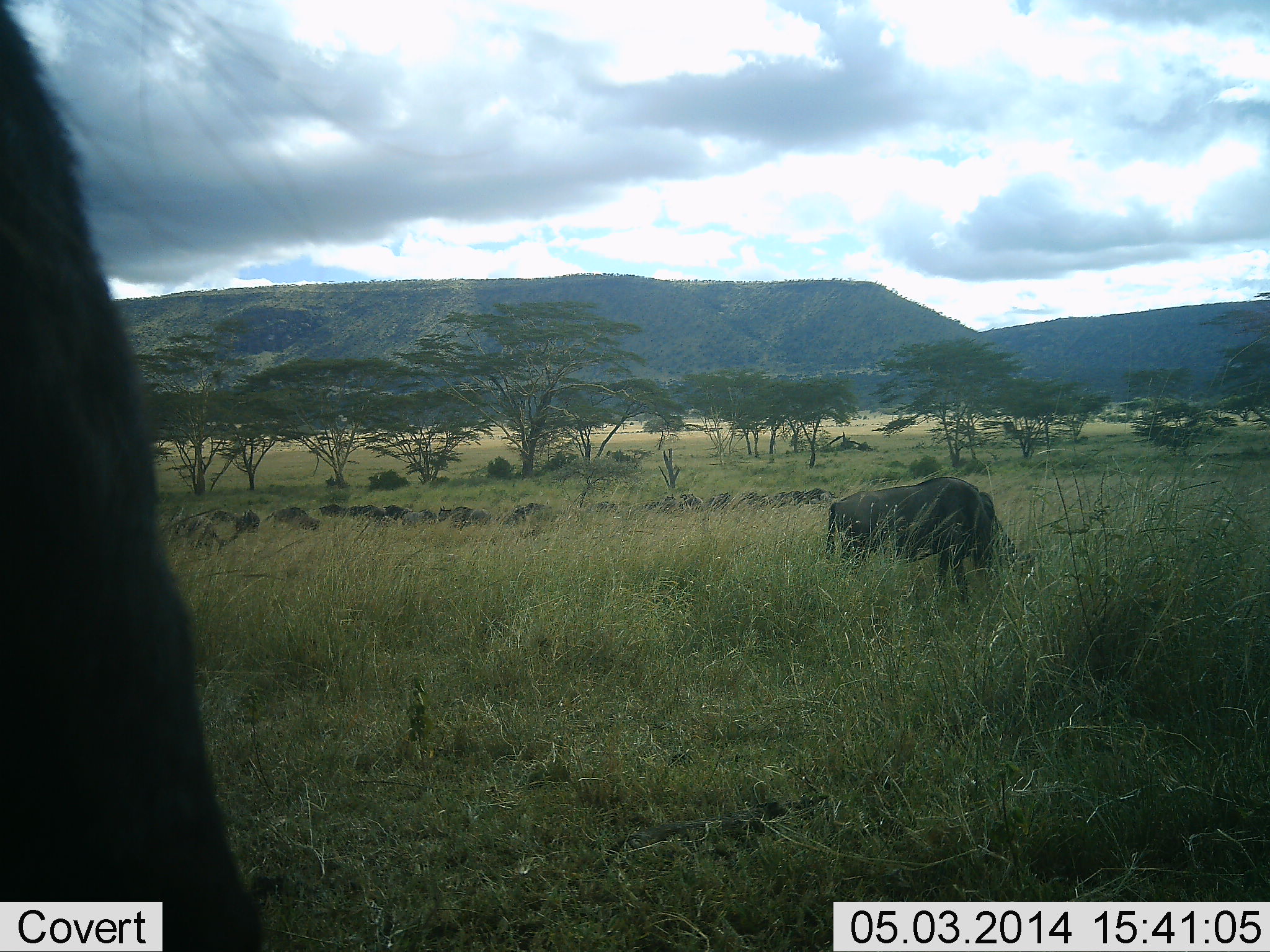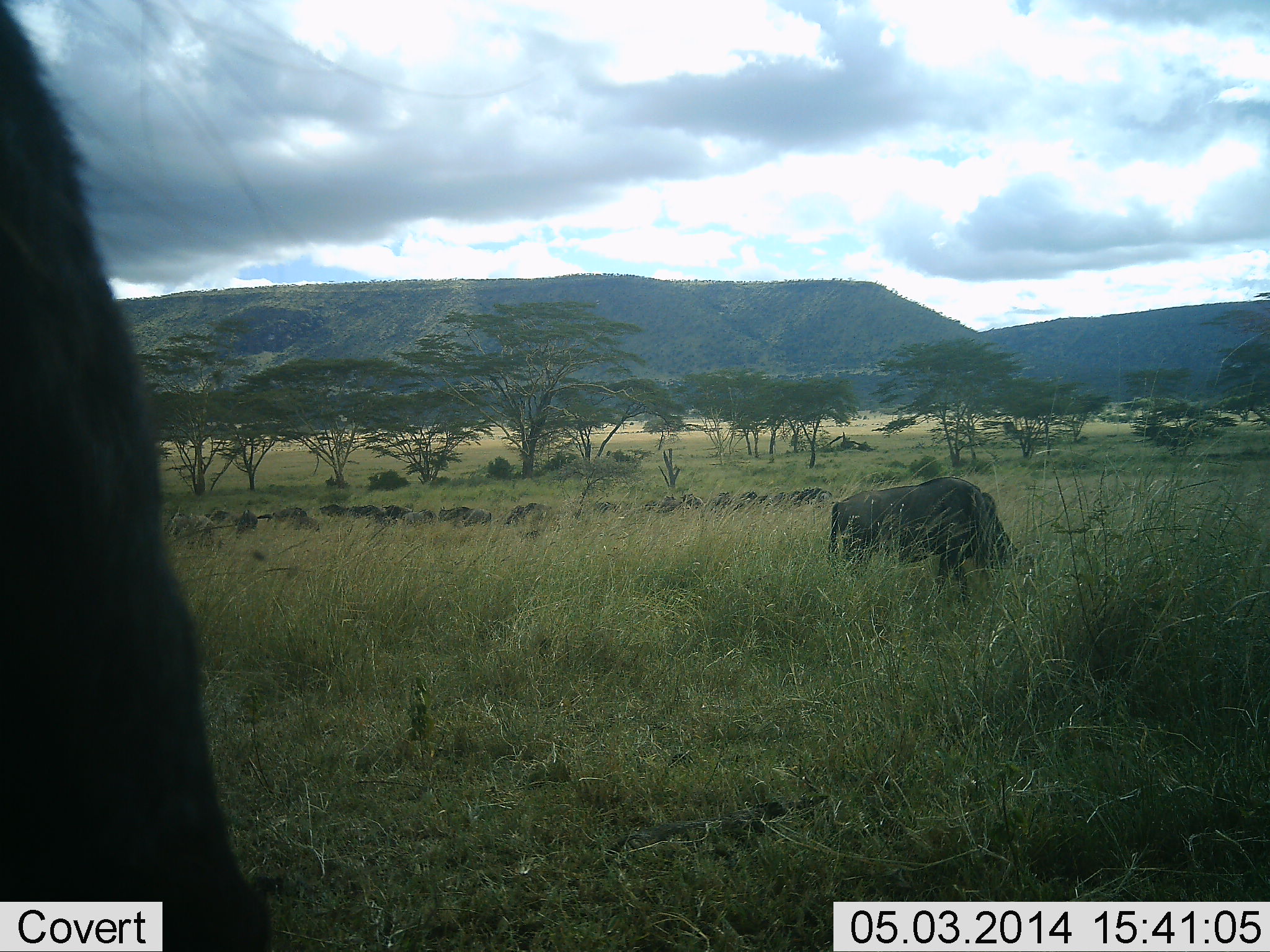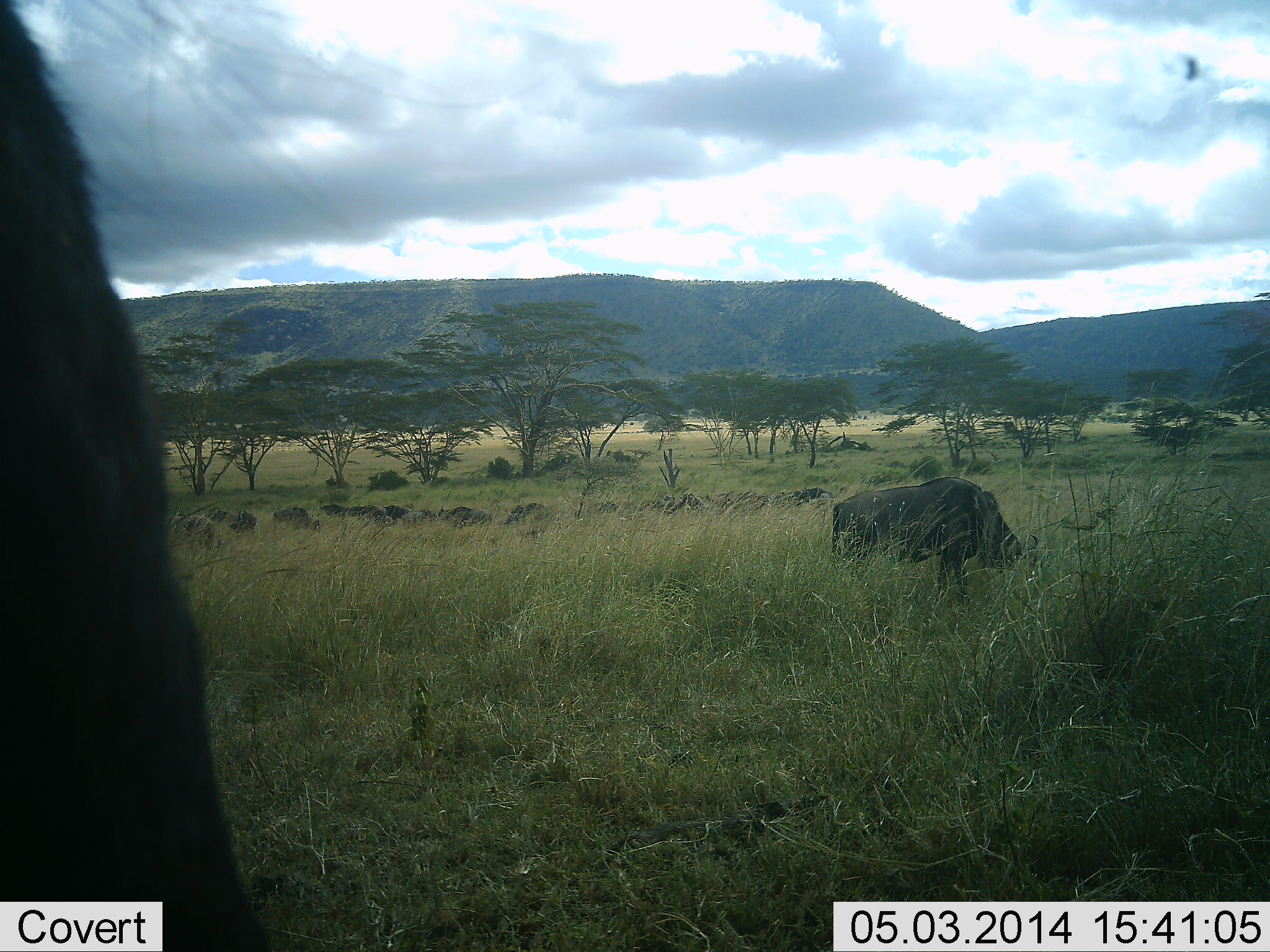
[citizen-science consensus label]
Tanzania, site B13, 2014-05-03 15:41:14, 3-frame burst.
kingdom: Animalia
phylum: Chordata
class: Mammalia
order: Artiodactyla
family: Bovidae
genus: Connochaetes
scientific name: Connochaetes taurinus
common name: blue wildebeest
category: wildebeest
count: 11-50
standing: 20%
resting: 0%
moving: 0%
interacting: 0%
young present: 0%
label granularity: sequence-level